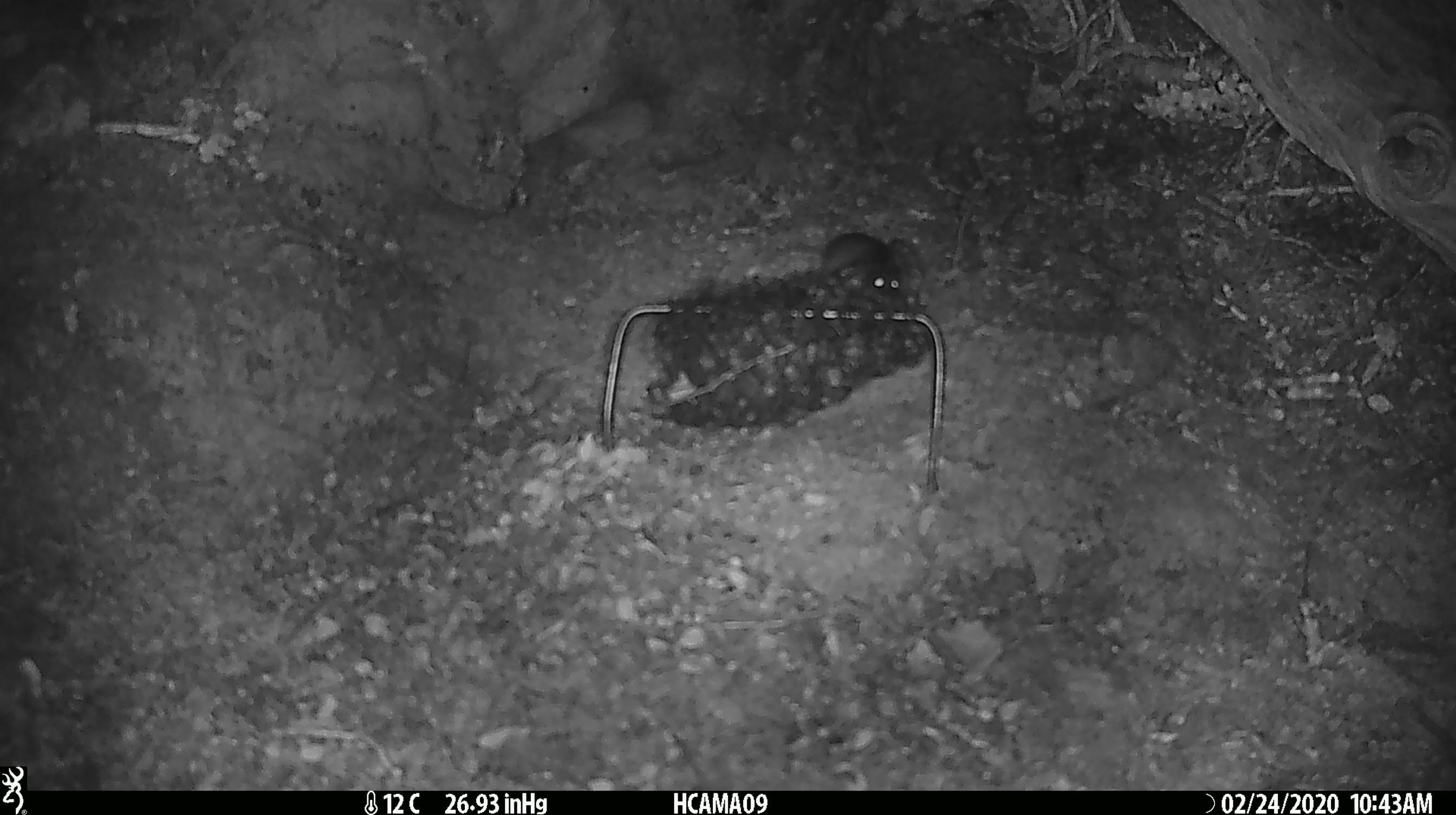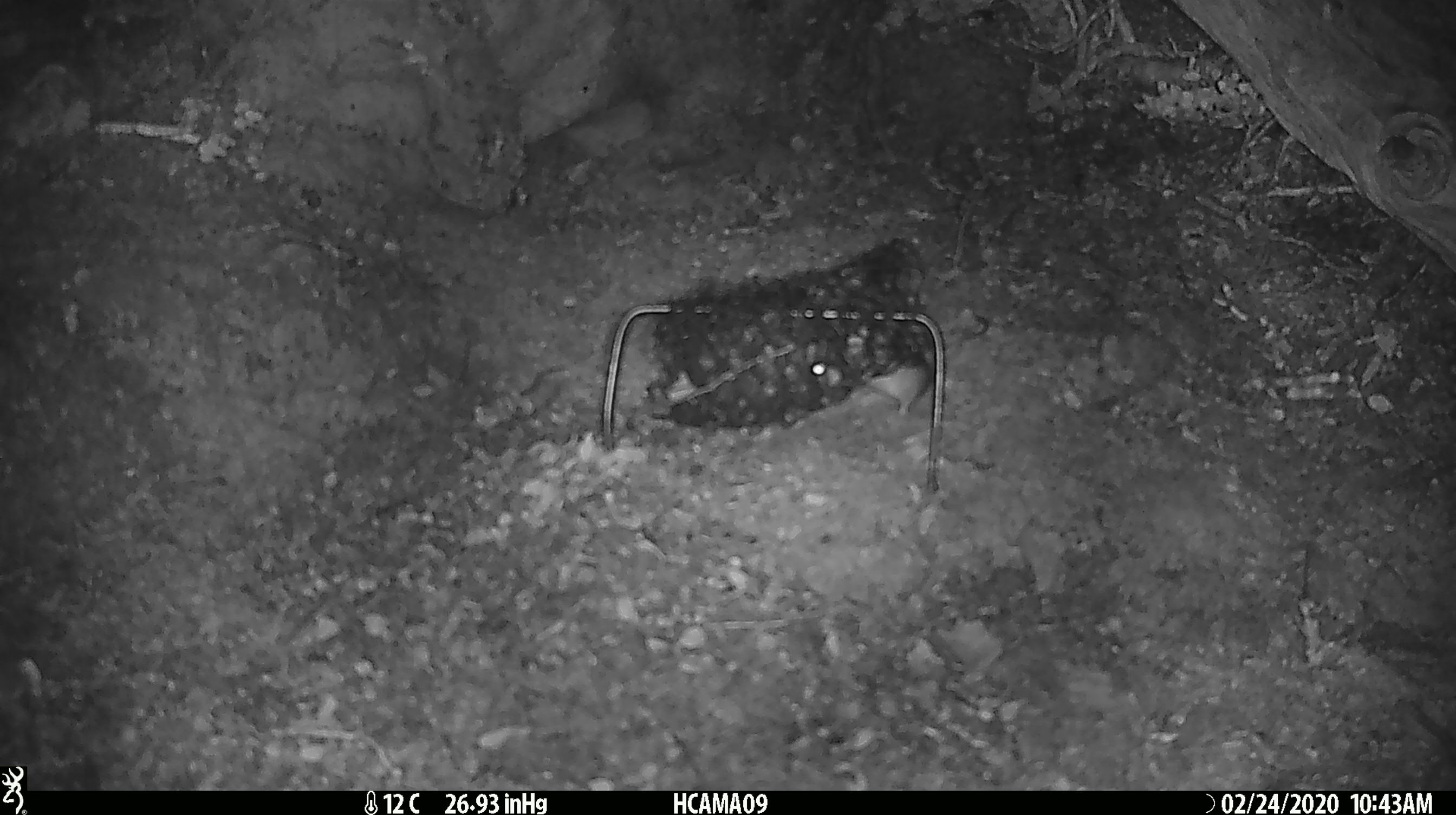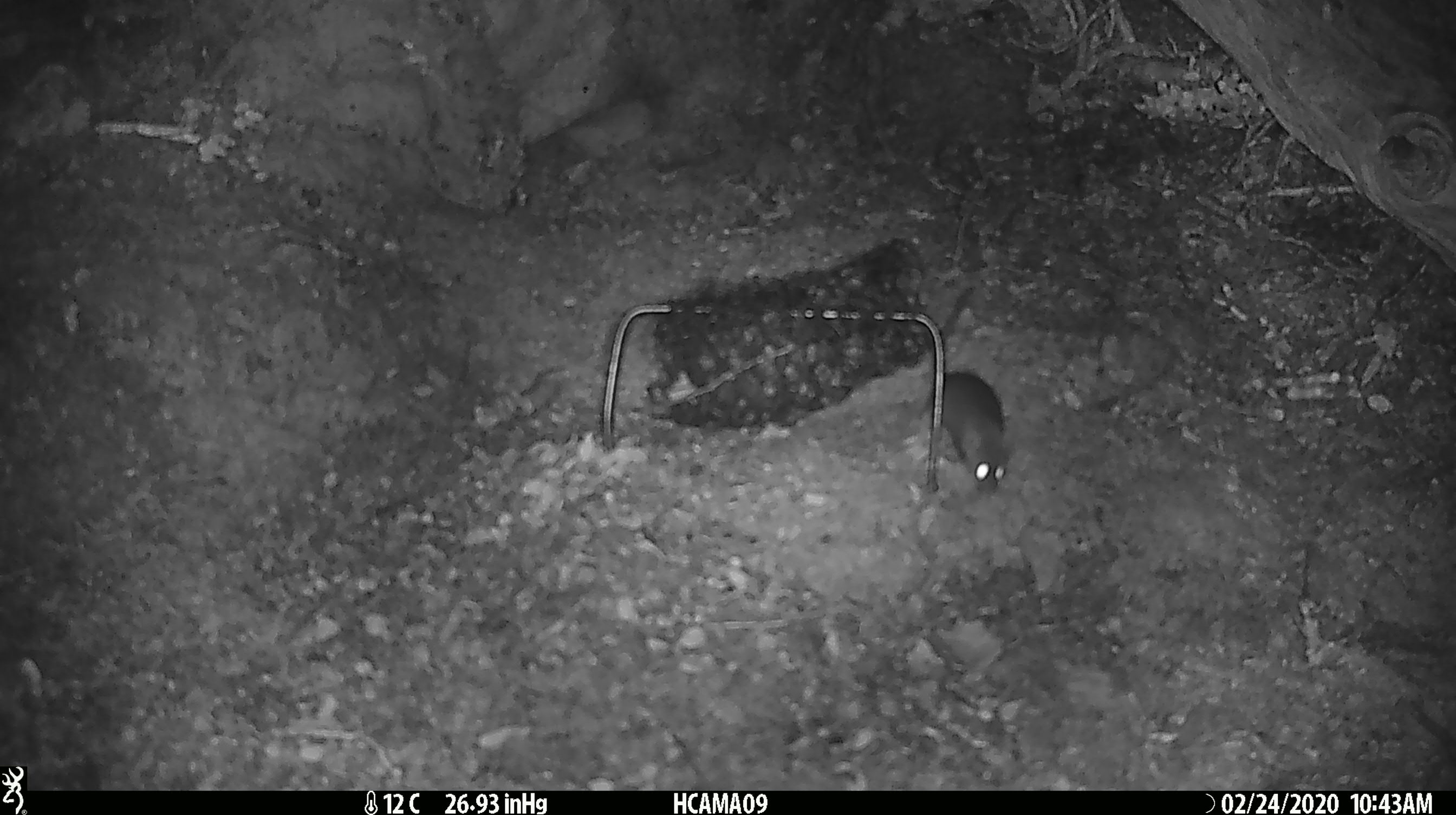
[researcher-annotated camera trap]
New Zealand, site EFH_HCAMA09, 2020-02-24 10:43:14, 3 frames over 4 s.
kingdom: Animalia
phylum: Chordata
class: Mammalia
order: Rodentia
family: Muridae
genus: Mus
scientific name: Mus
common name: mouse